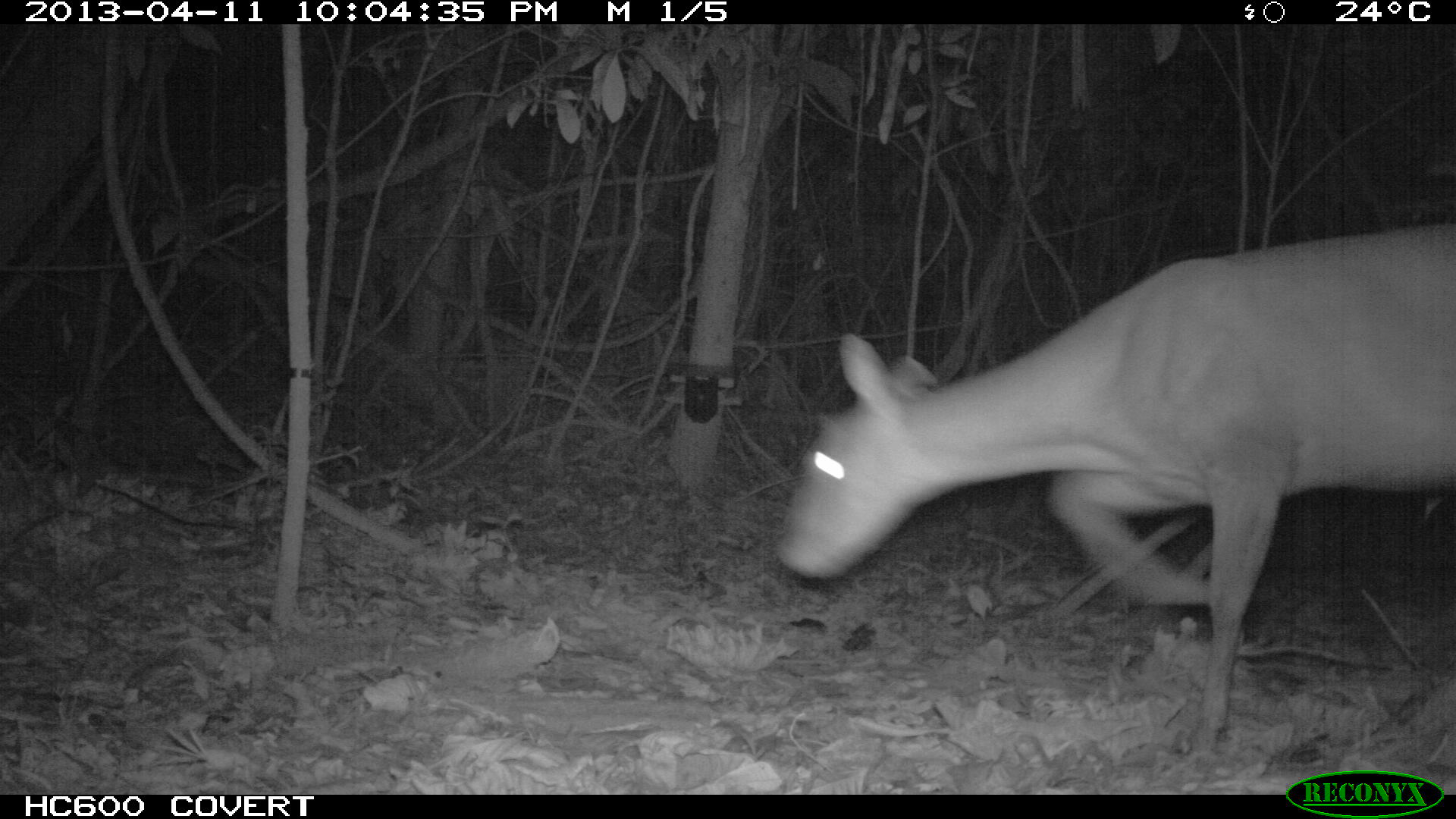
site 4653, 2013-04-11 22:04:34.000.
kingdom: Animalia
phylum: Chordata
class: Mammalia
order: Artiodactyla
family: Cervidae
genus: Mazama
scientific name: Mazama americana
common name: red brocket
Mazama americana (red brocket), count 1, age adult.